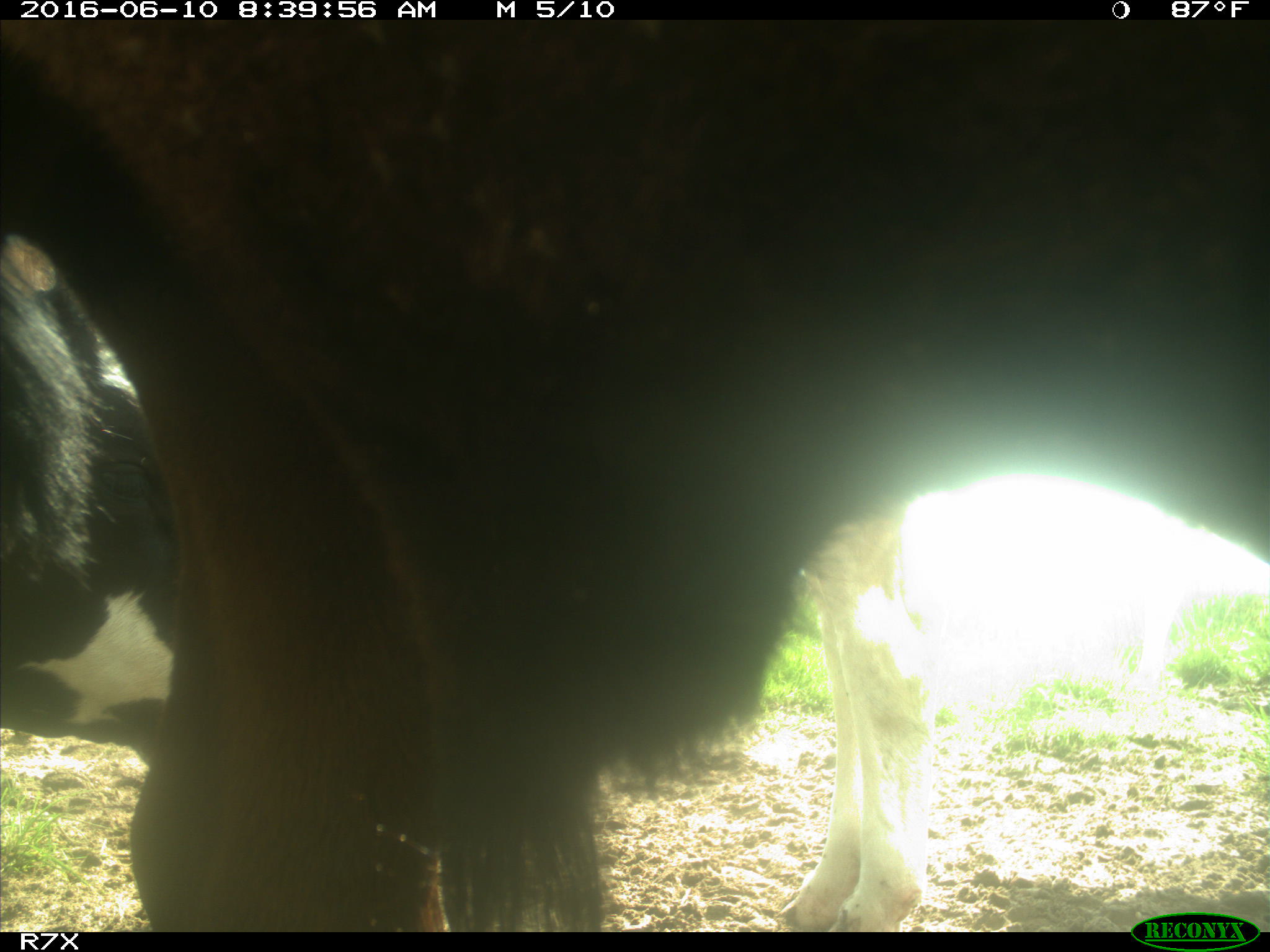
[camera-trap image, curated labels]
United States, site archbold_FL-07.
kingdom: Animalia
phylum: Chordata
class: Mammalia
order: Artiodactyla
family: Bovidae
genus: Bos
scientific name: Bos taurus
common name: domestic cow